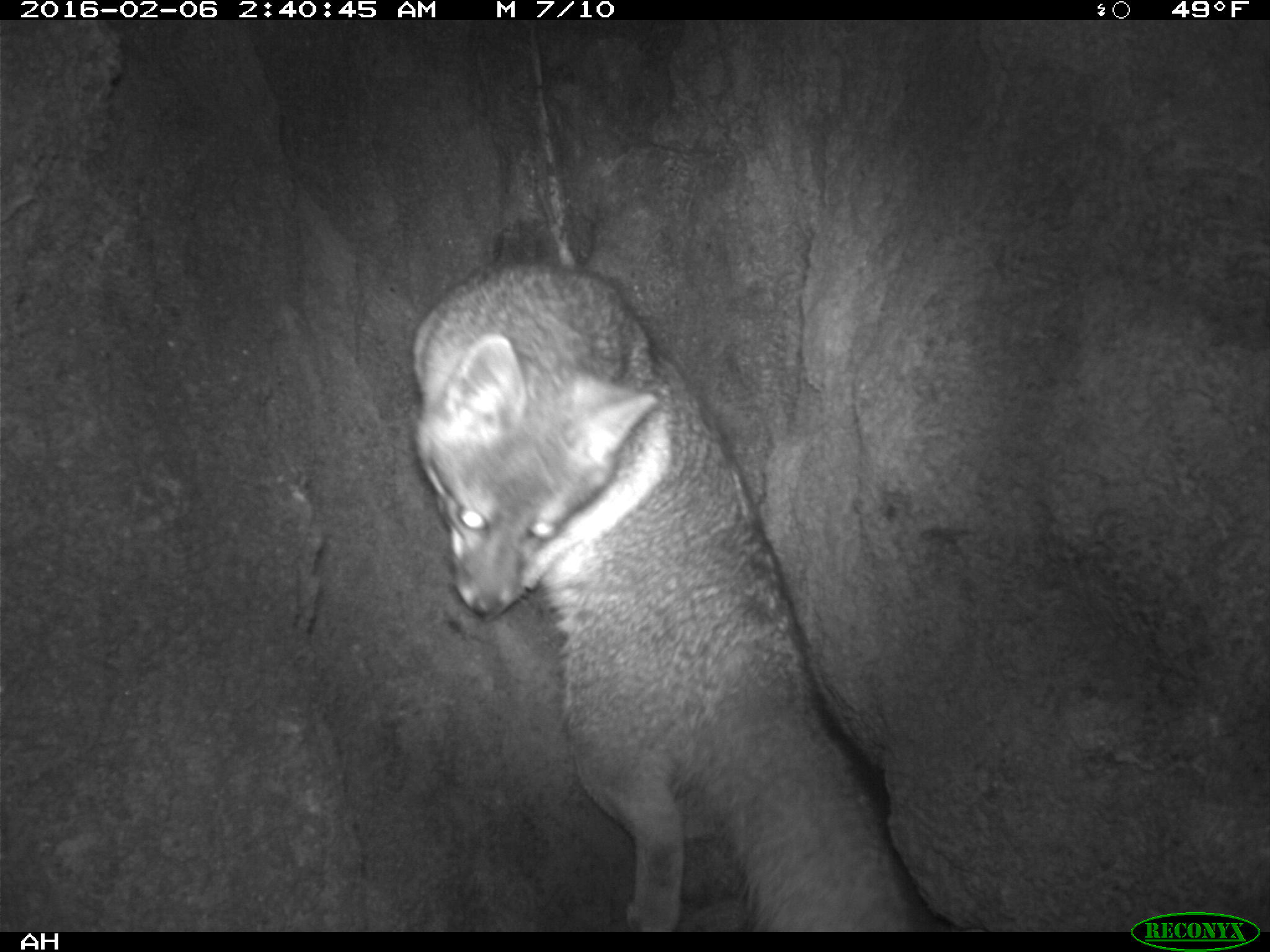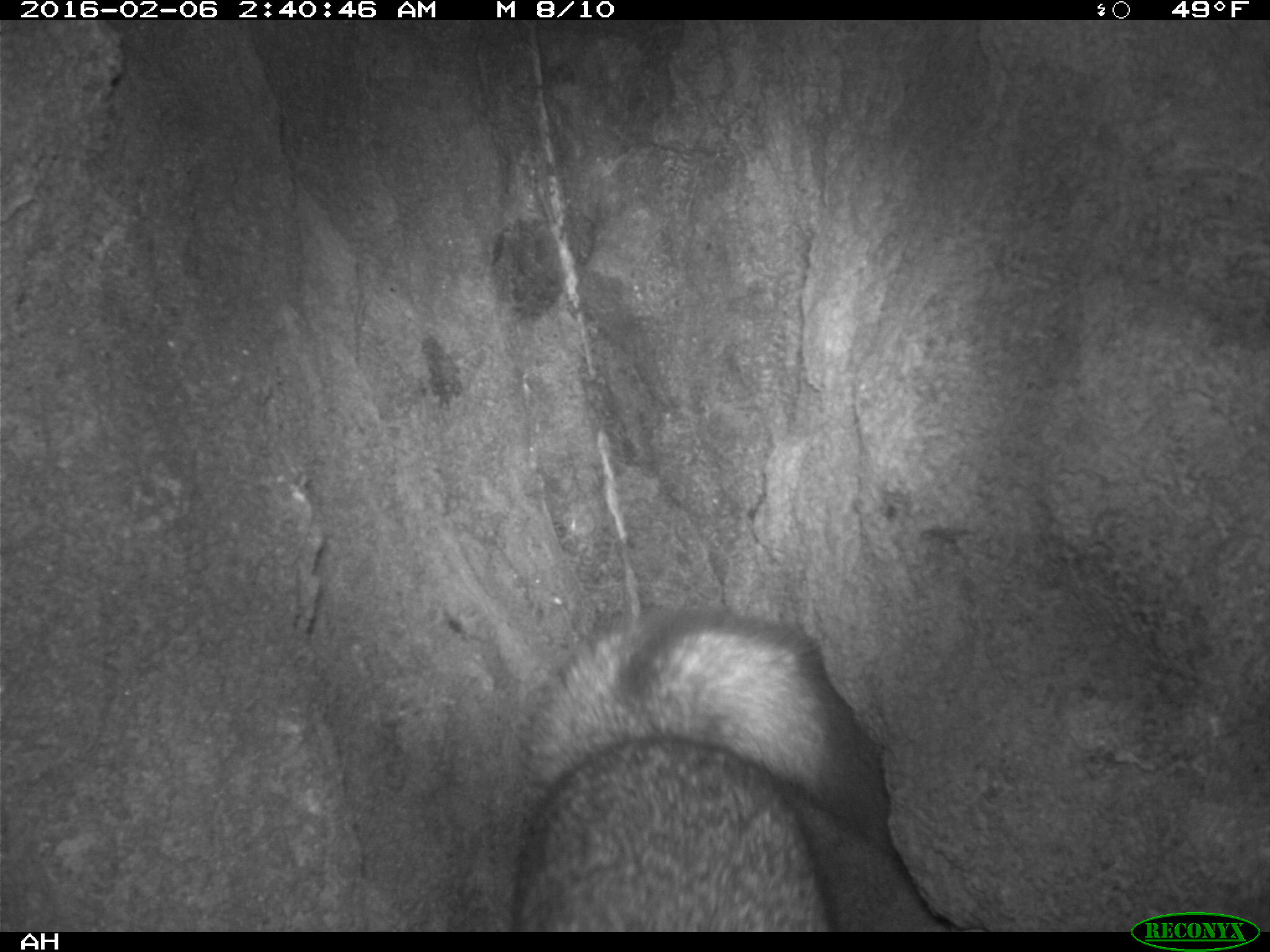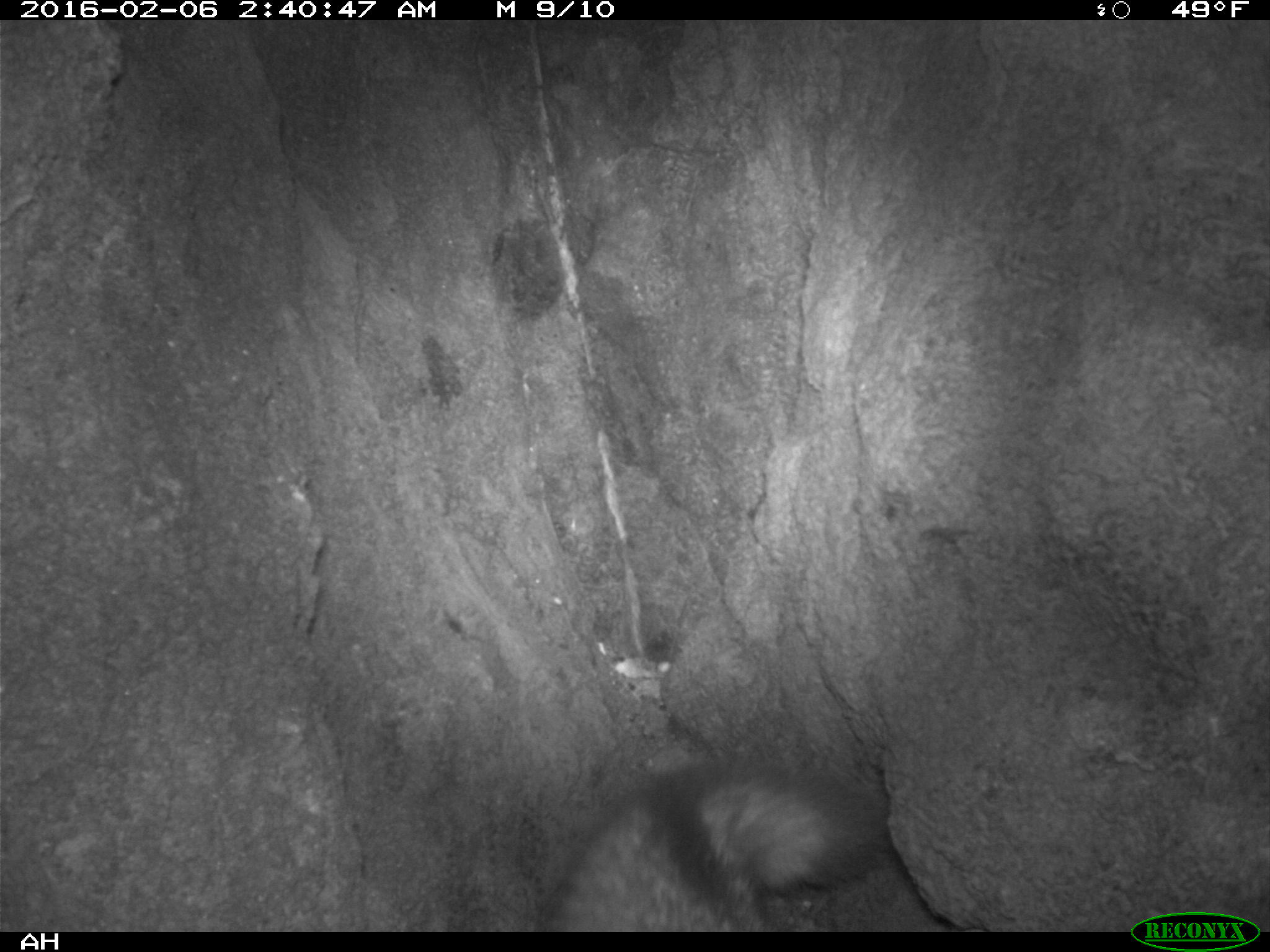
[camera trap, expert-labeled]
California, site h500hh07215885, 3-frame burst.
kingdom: Animalia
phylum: Chordata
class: Mammalia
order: Carnivora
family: Canidae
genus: Urocyon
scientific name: Urocyon littoralis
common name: island fox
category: fox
Fox (island fox) (Urocyon littoralis).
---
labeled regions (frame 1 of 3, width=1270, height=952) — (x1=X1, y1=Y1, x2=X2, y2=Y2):
fox: (x1=412, y1=264, x2=939, y2=932)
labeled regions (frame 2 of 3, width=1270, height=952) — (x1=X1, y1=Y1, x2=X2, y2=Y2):
fox: (x1=505, y1=605, x2=951, y2=930)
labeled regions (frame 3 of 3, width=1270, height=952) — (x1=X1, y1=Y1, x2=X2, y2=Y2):
fox: (x1=530, y1=751, x2=890, y2=932)